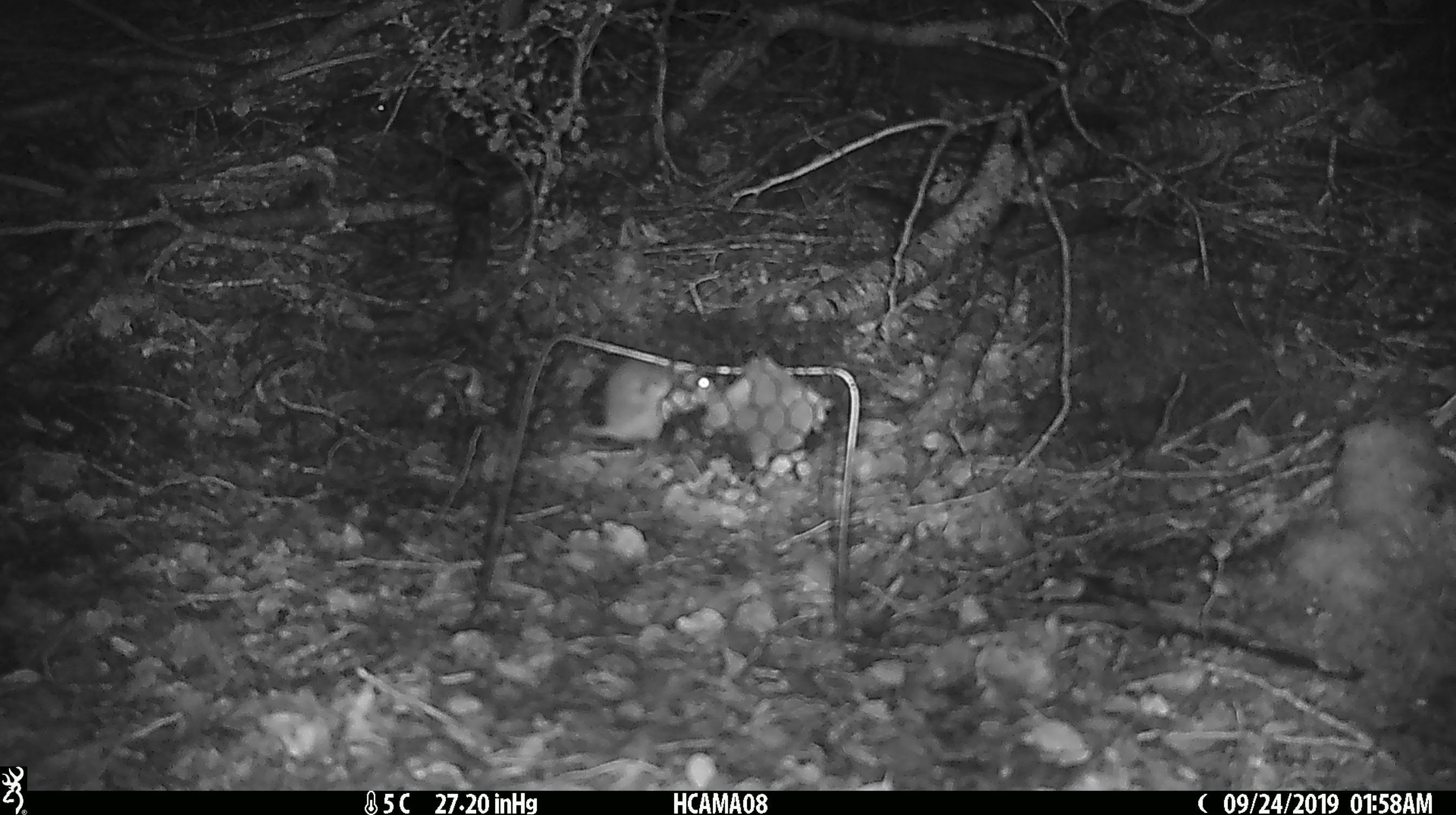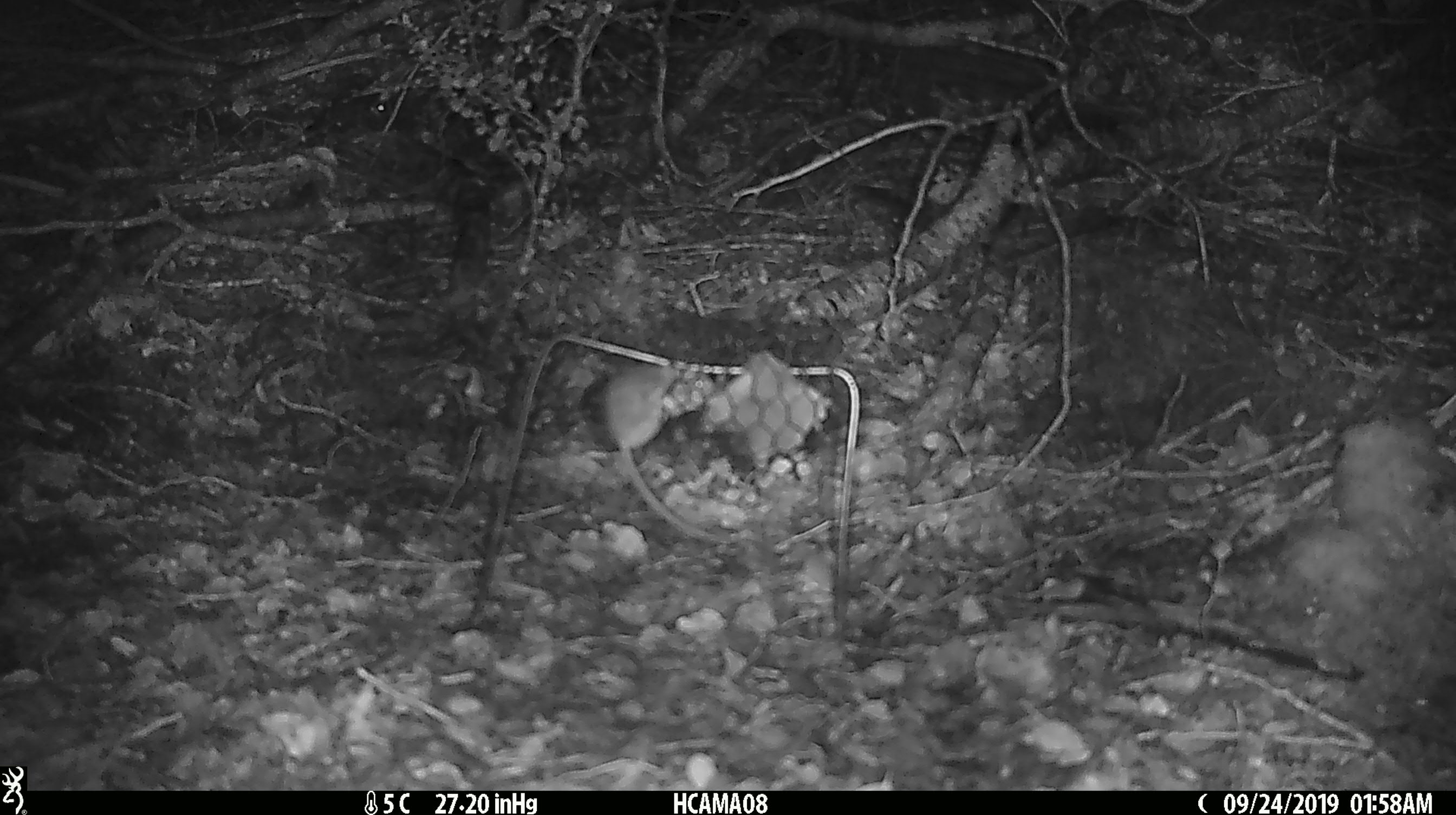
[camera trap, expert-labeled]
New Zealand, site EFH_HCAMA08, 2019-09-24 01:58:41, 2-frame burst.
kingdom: Animalia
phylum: Chordata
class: Mammalia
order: Rodentia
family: Muridae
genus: Mus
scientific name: Mus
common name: mouse